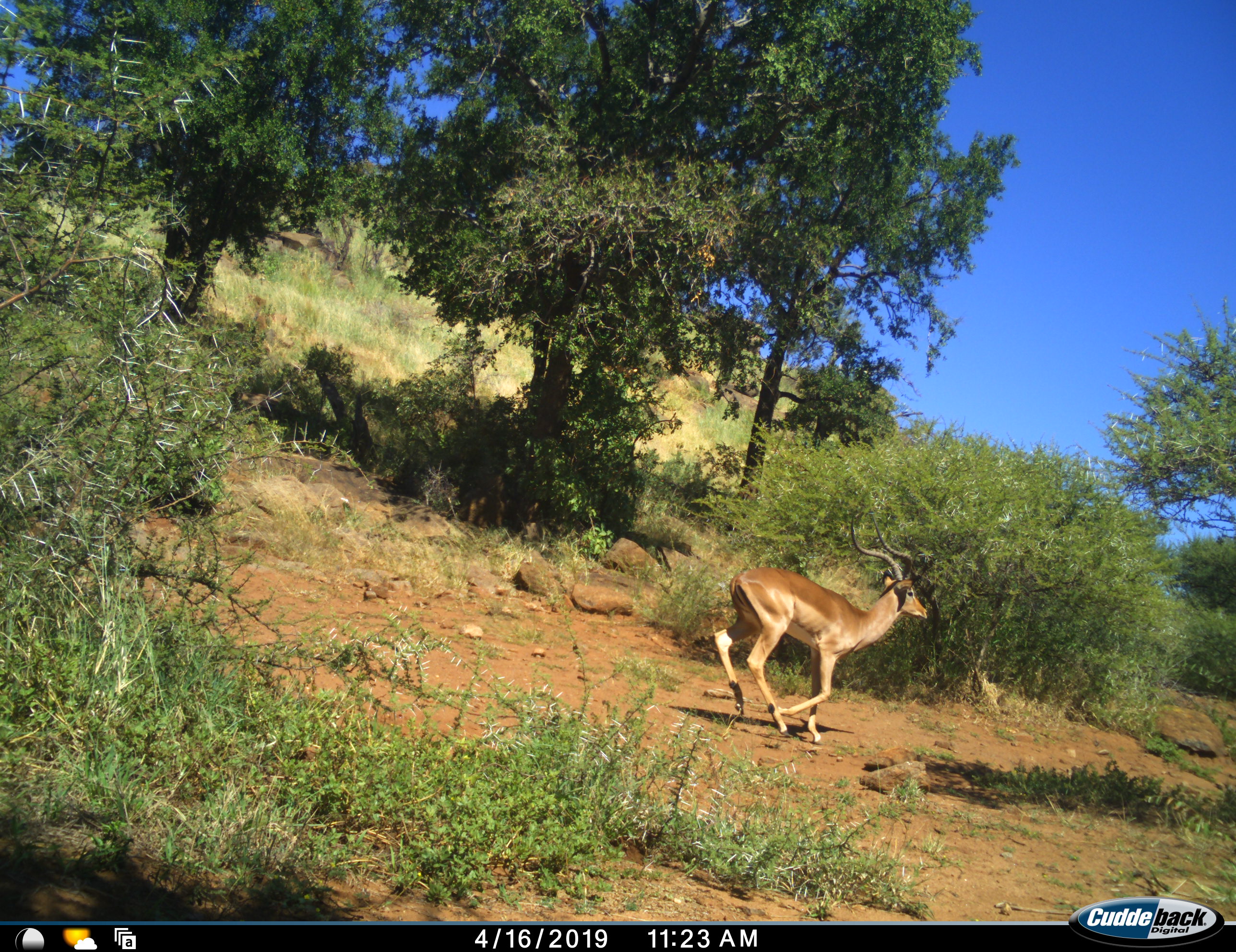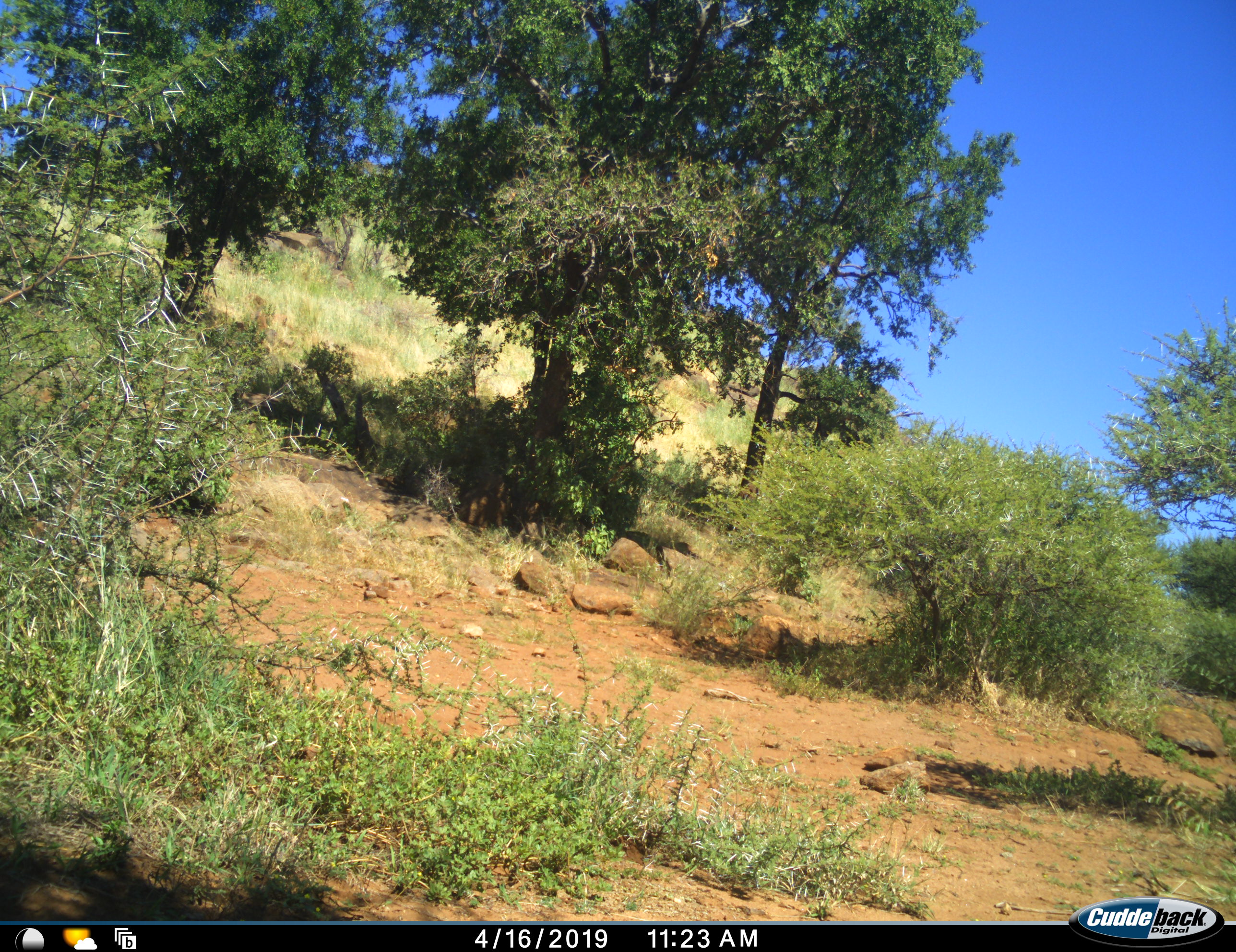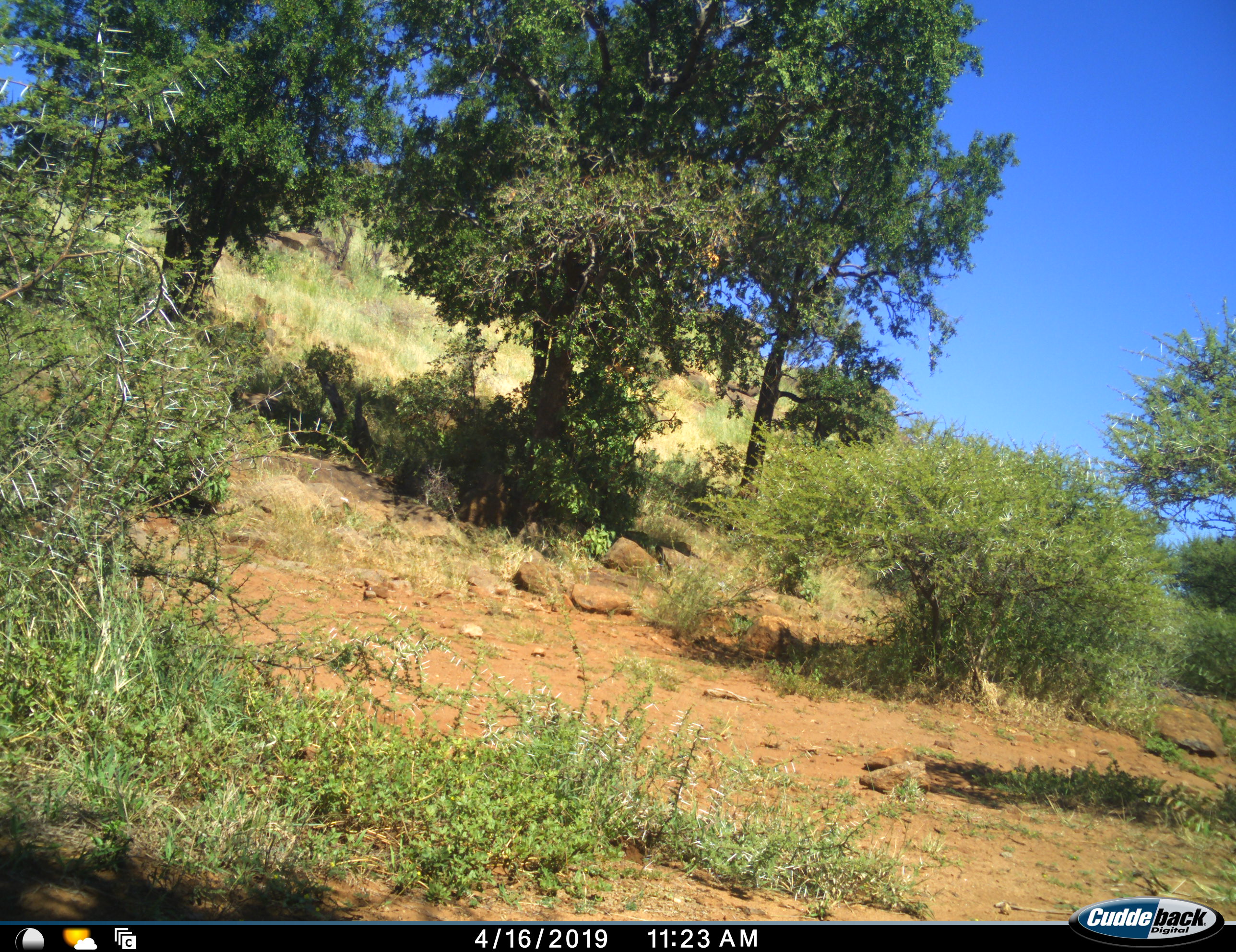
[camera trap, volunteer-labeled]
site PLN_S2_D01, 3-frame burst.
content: unidentified animal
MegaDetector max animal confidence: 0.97